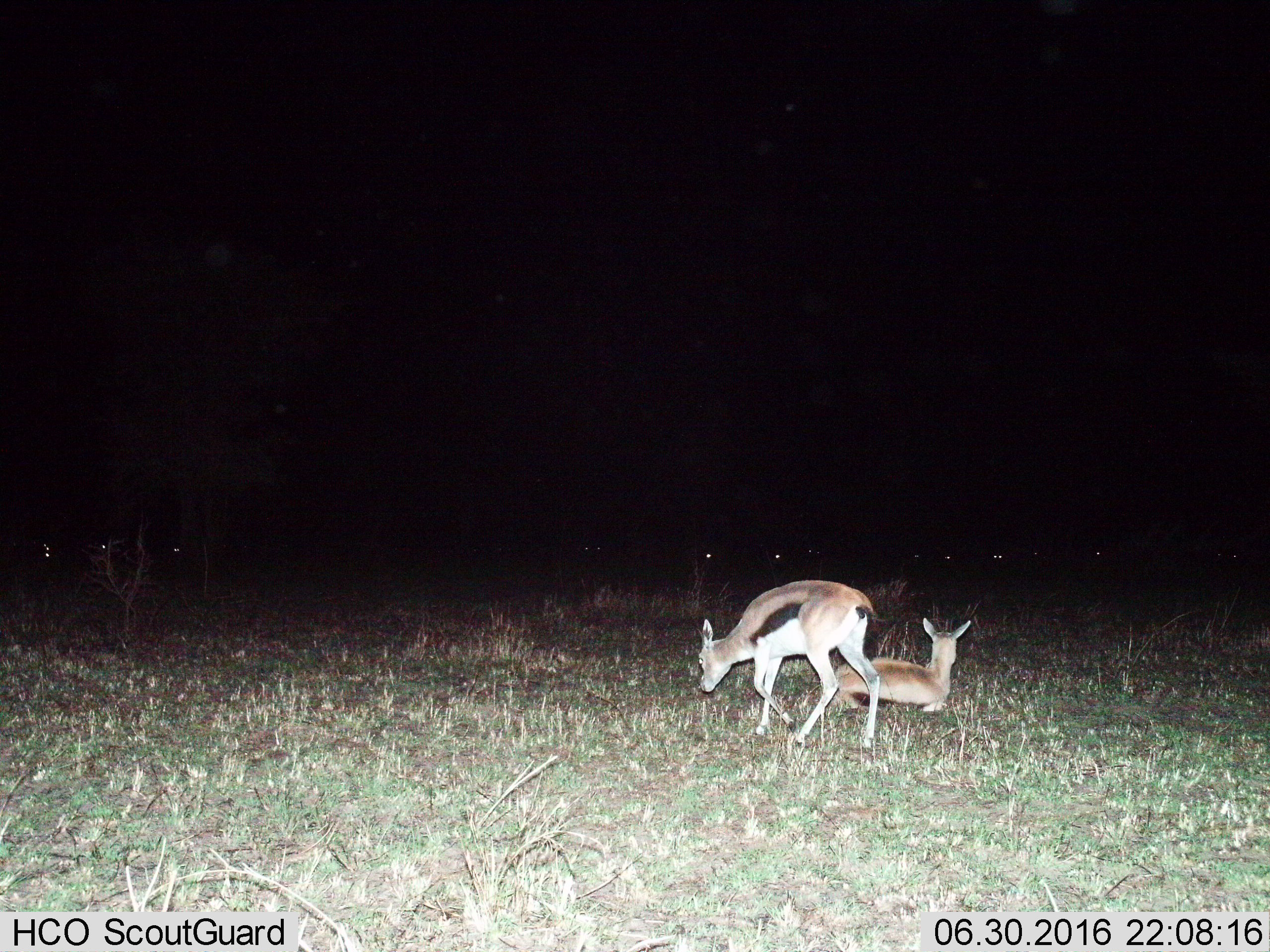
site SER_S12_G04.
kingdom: Animalia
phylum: Chordata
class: Mammalia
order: Artiodactyla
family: Bovidae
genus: Eudorcas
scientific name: Eudorcas thomsonii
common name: thomson's gazelle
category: gazellethomsons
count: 2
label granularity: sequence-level